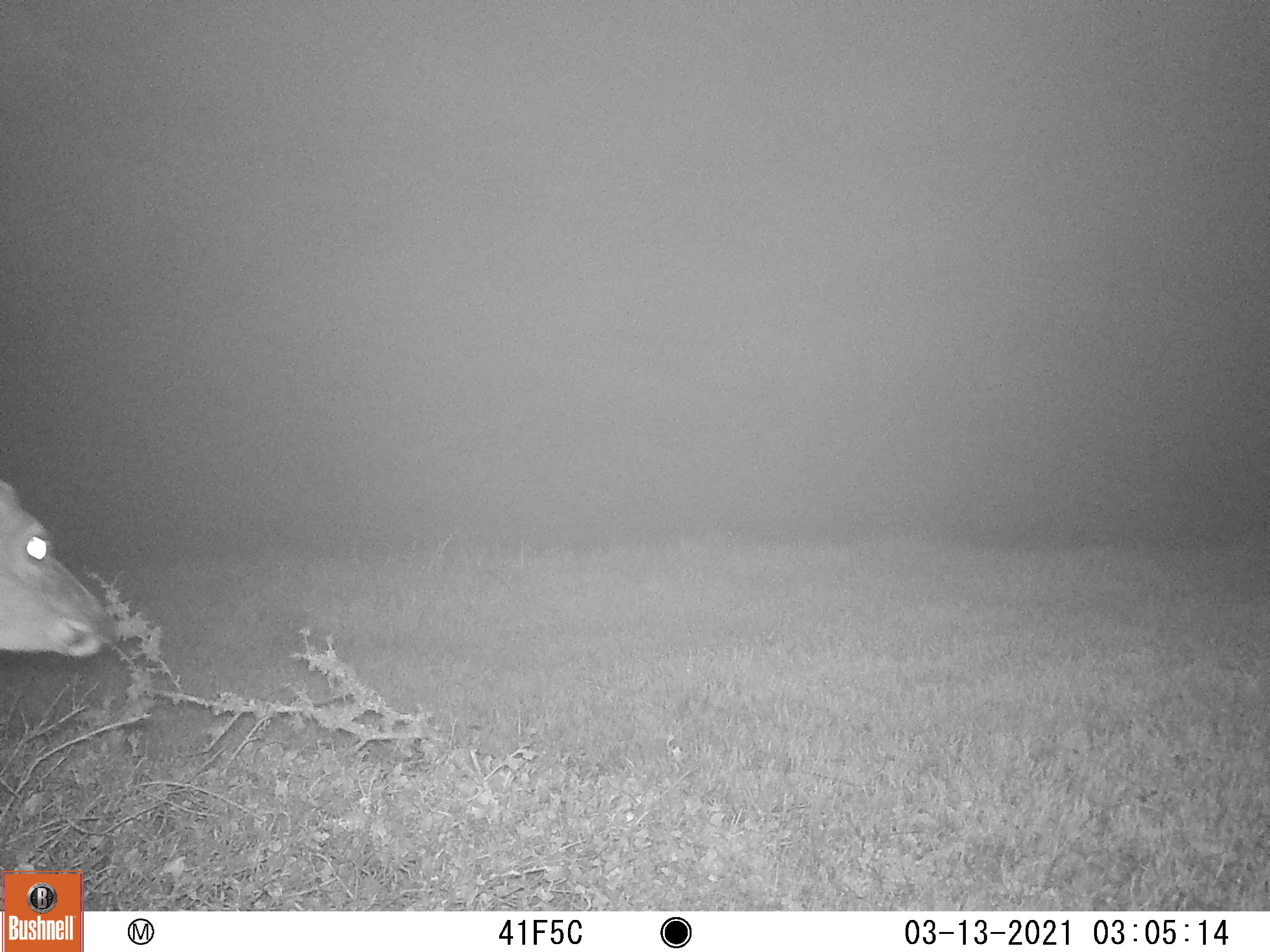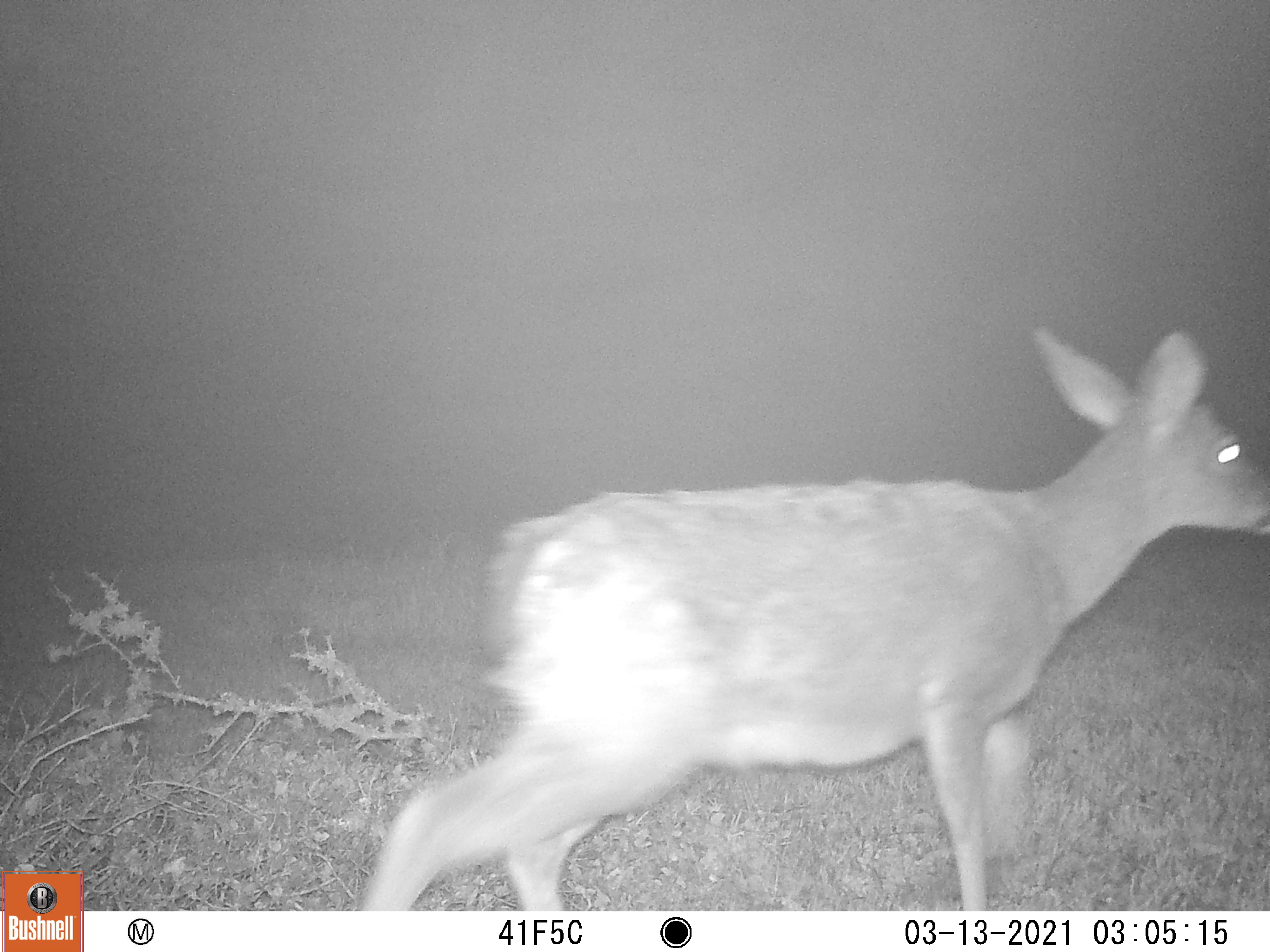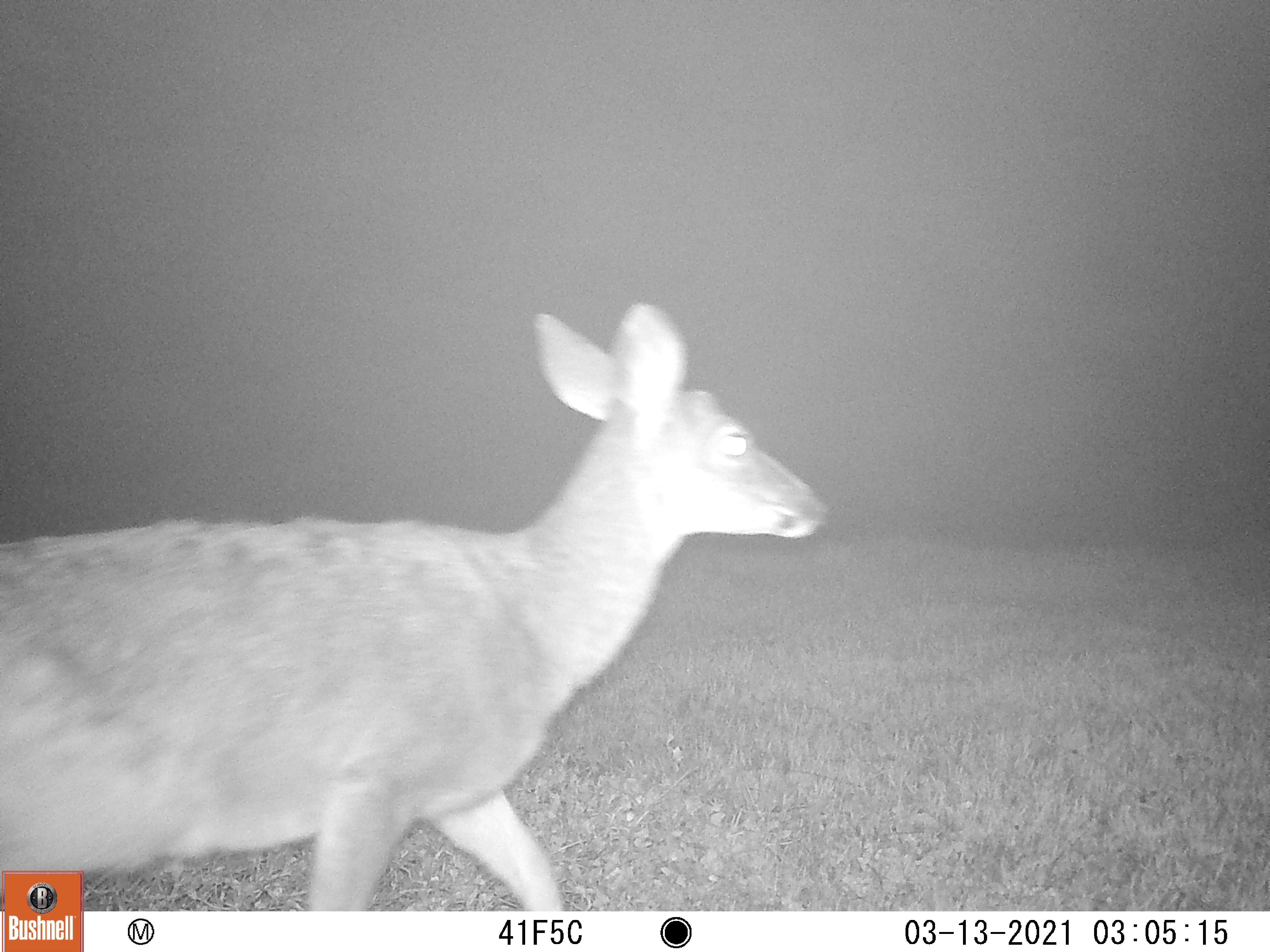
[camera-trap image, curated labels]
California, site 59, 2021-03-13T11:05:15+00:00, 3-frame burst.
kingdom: Animalia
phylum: Chordata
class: Mammalia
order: Artiodactyla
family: Cervidae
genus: Odocoileus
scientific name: Odocoileus hemionus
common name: mule deer